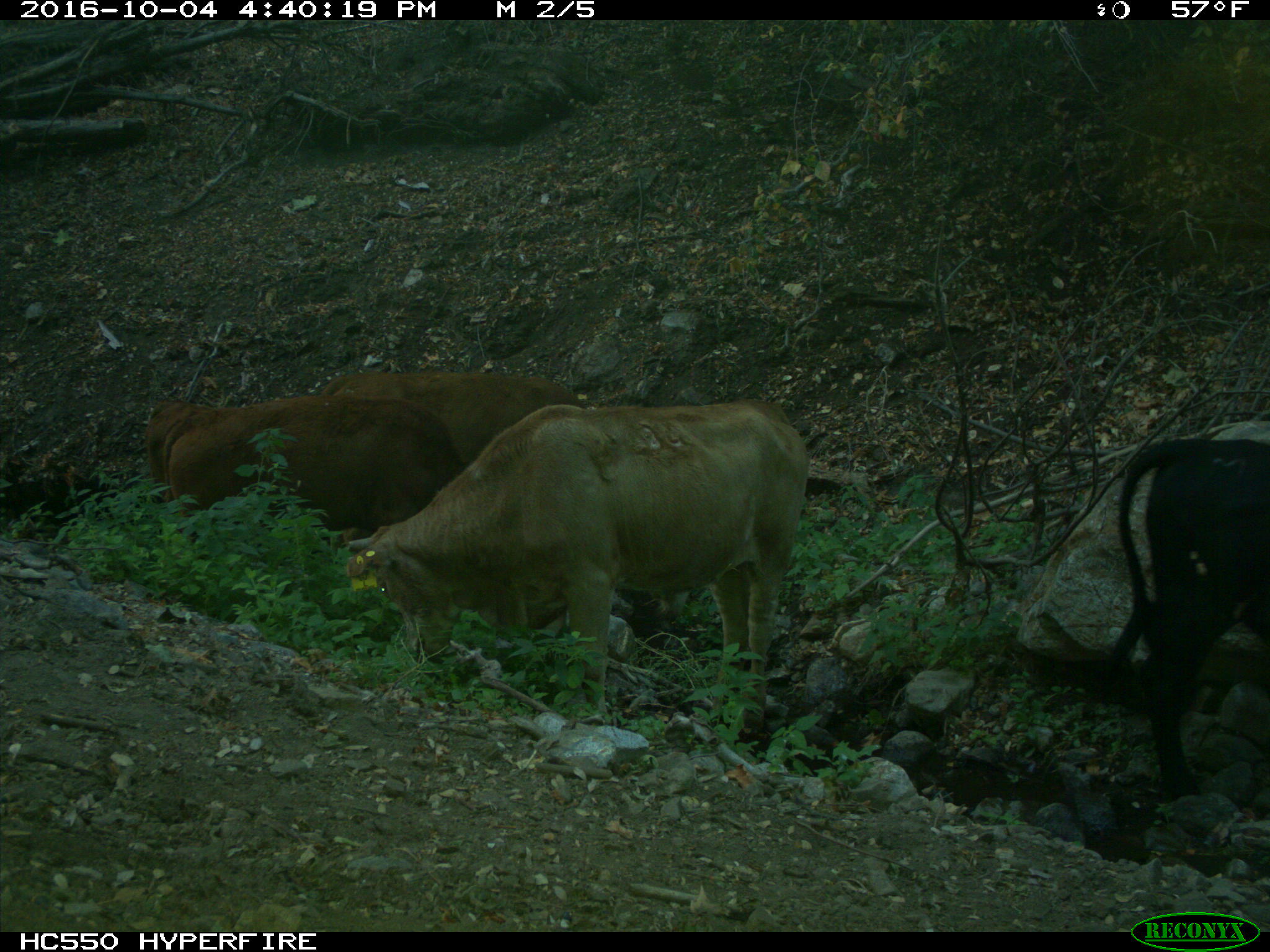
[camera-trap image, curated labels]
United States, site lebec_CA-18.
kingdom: Animalia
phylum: Chordata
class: Mammalia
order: Artiodactyla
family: Bovidae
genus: Bos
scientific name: Bos taurus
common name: domestic cow